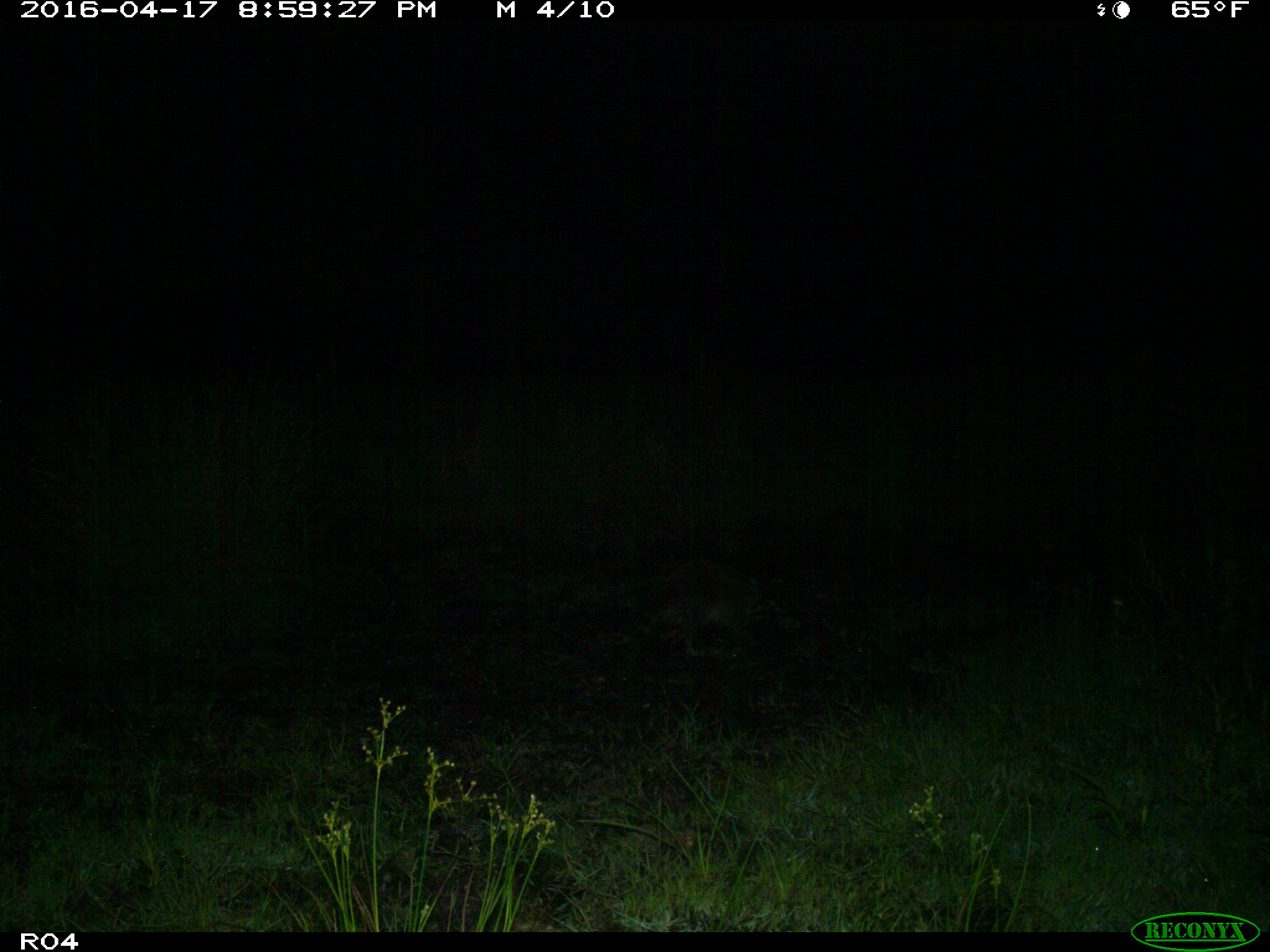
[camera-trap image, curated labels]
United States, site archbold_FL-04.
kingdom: Animalia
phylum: Chordata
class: Mammalia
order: Carnivora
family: Procyonidae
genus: Procyon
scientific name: Procyon lotor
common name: common raccoon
Procyon lotor (common raccoon).